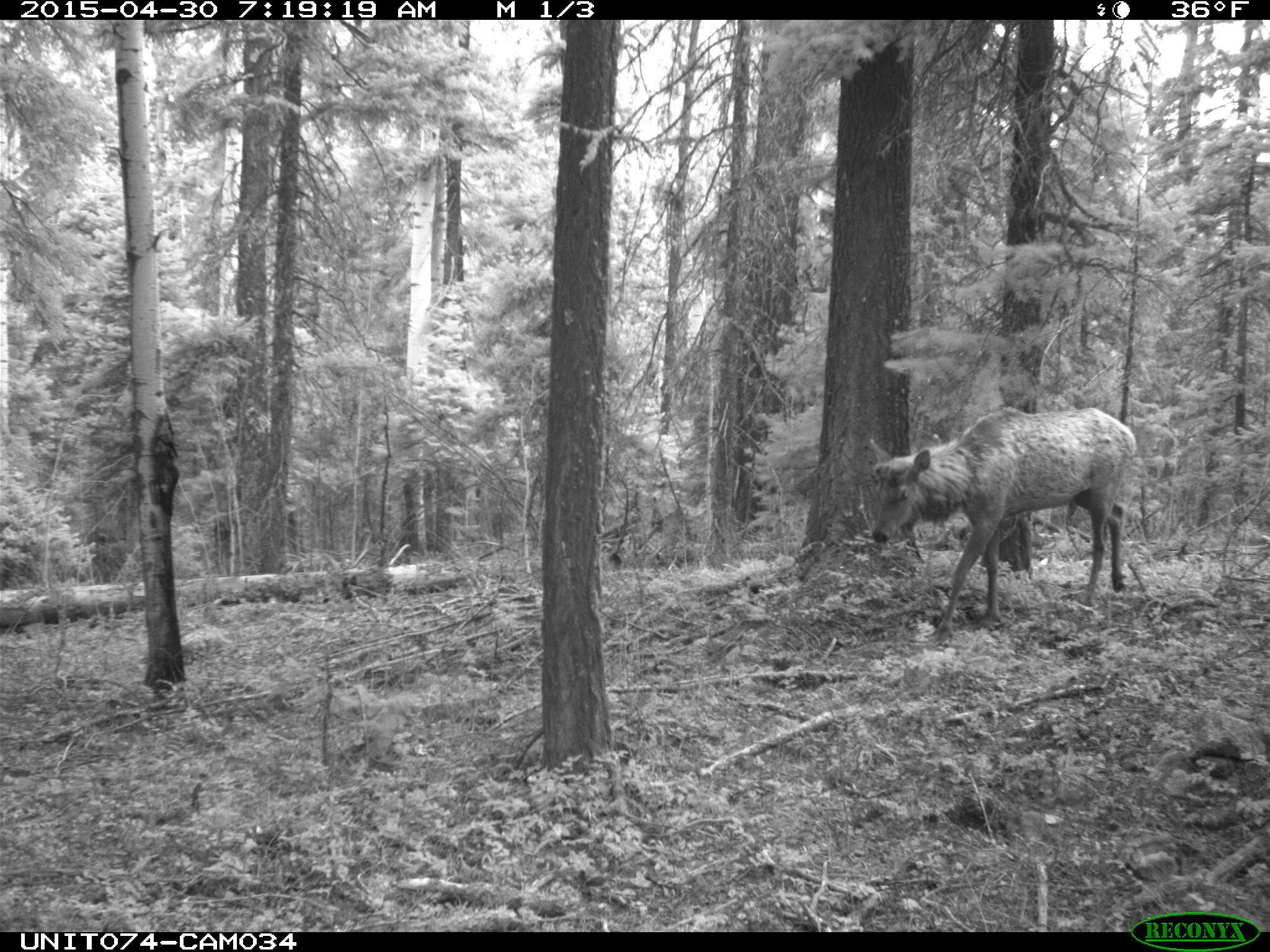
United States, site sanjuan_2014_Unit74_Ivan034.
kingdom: Animalia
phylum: Chordata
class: Mammalia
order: Artiodactyla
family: Cervidae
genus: Cervus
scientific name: Cervus elaphus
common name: red deer